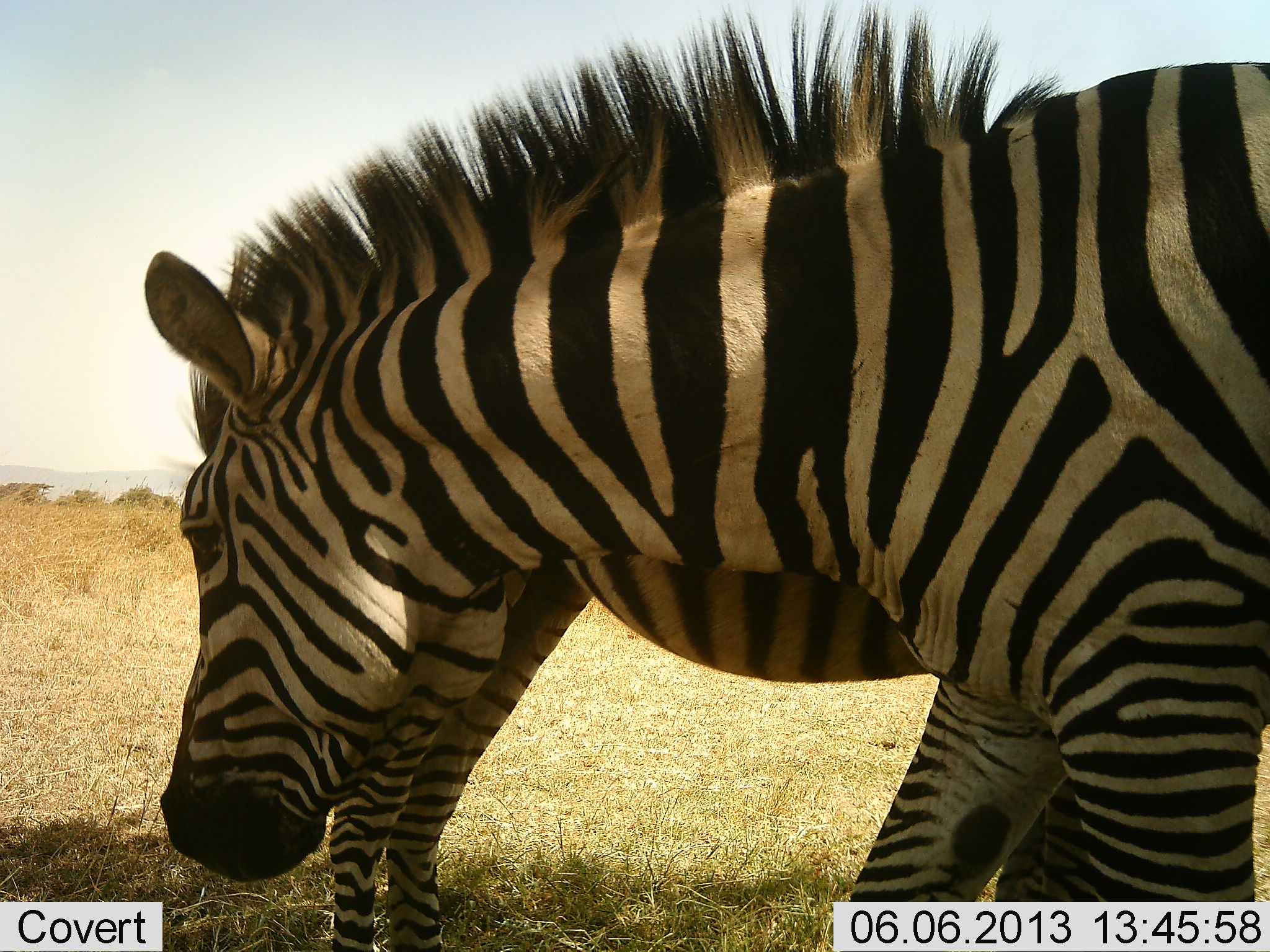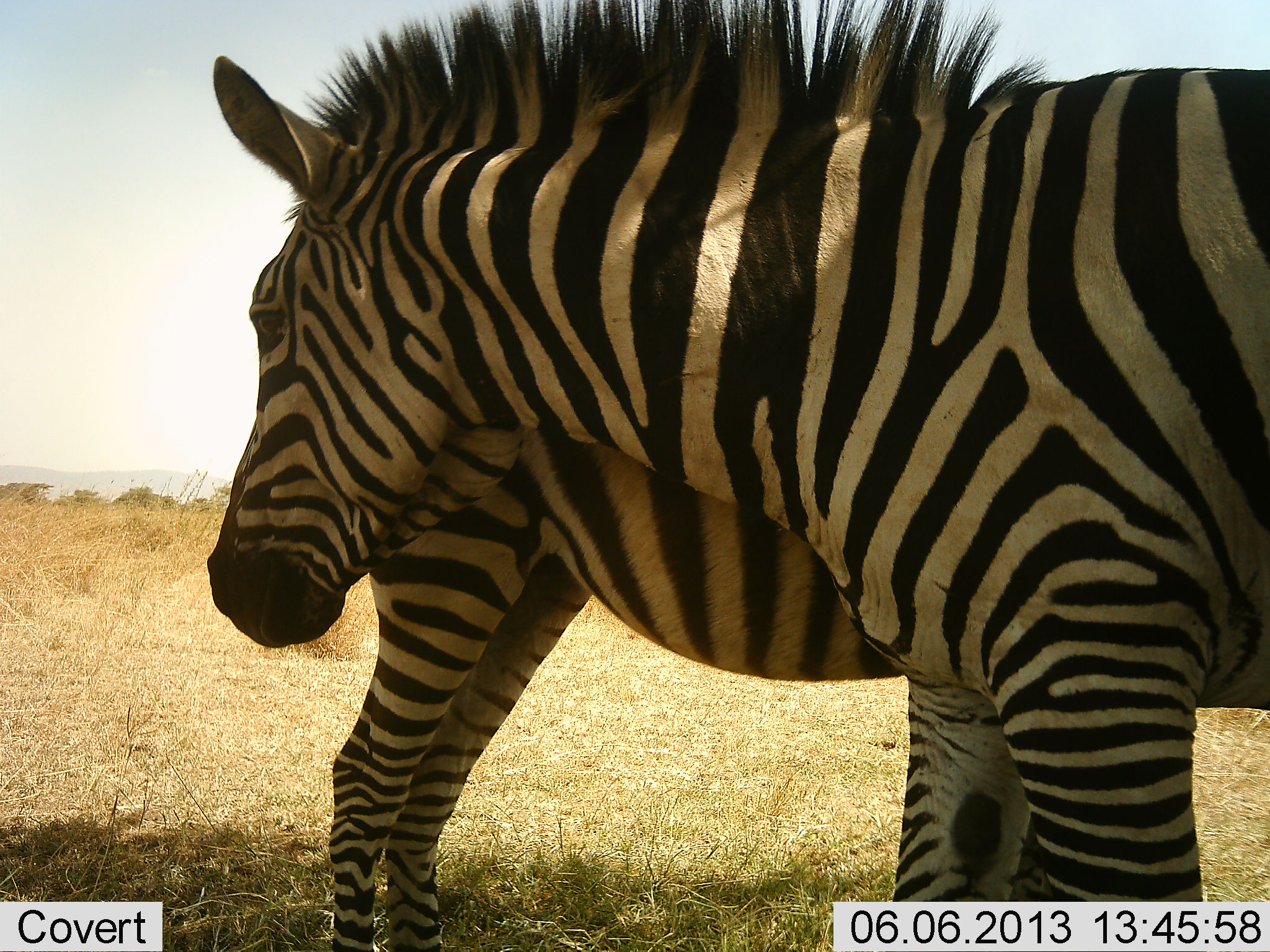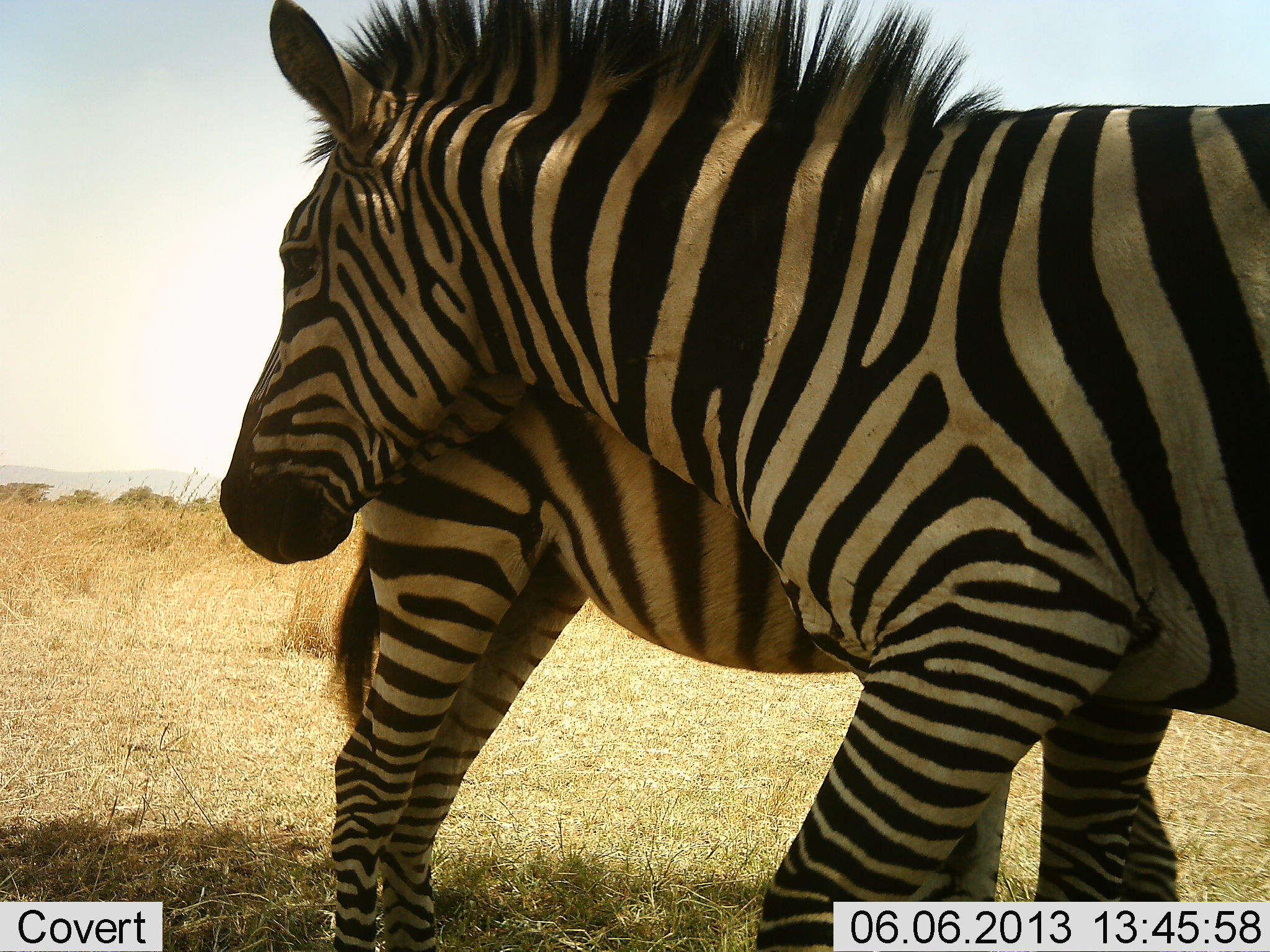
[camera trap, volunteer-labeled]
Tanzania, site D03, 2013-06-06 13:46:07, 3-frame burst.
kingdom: Animalia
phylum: Chordata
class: Mammalia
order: Perissodactyla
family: Equidae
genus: Equus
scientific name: Equus quagga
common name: plains zebra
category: zebra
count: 2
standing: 90%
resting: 0%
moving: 0%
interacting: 60%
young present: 0%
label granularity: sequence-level